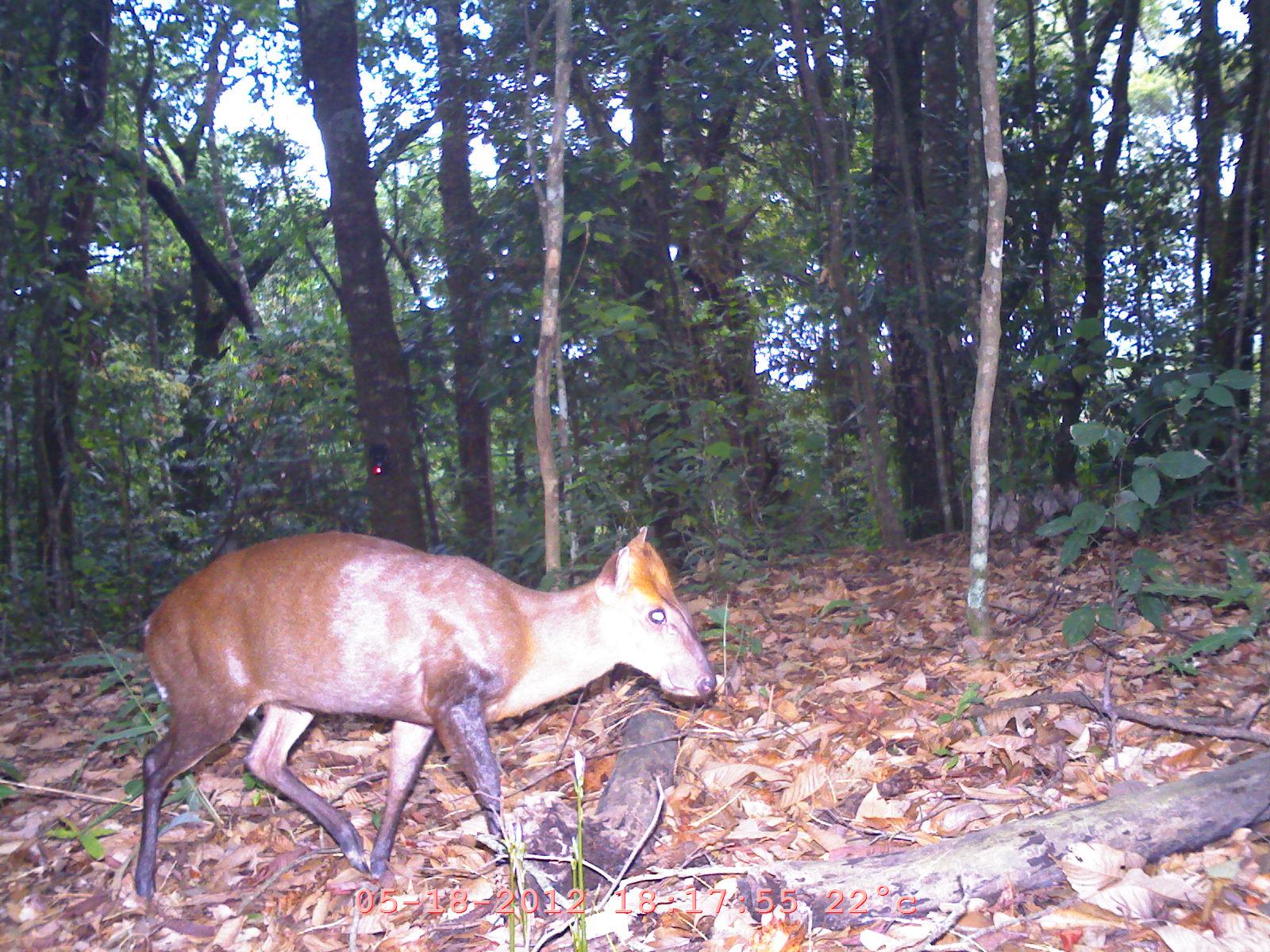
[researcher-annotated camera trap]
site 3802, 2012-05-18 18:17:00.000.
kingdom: Animalia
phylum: Chordata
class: Mammalia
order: Artiodactyla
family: Cervidae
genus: Muntiacus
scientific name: Muntiacus muntjak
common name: southern red muntjac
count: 1